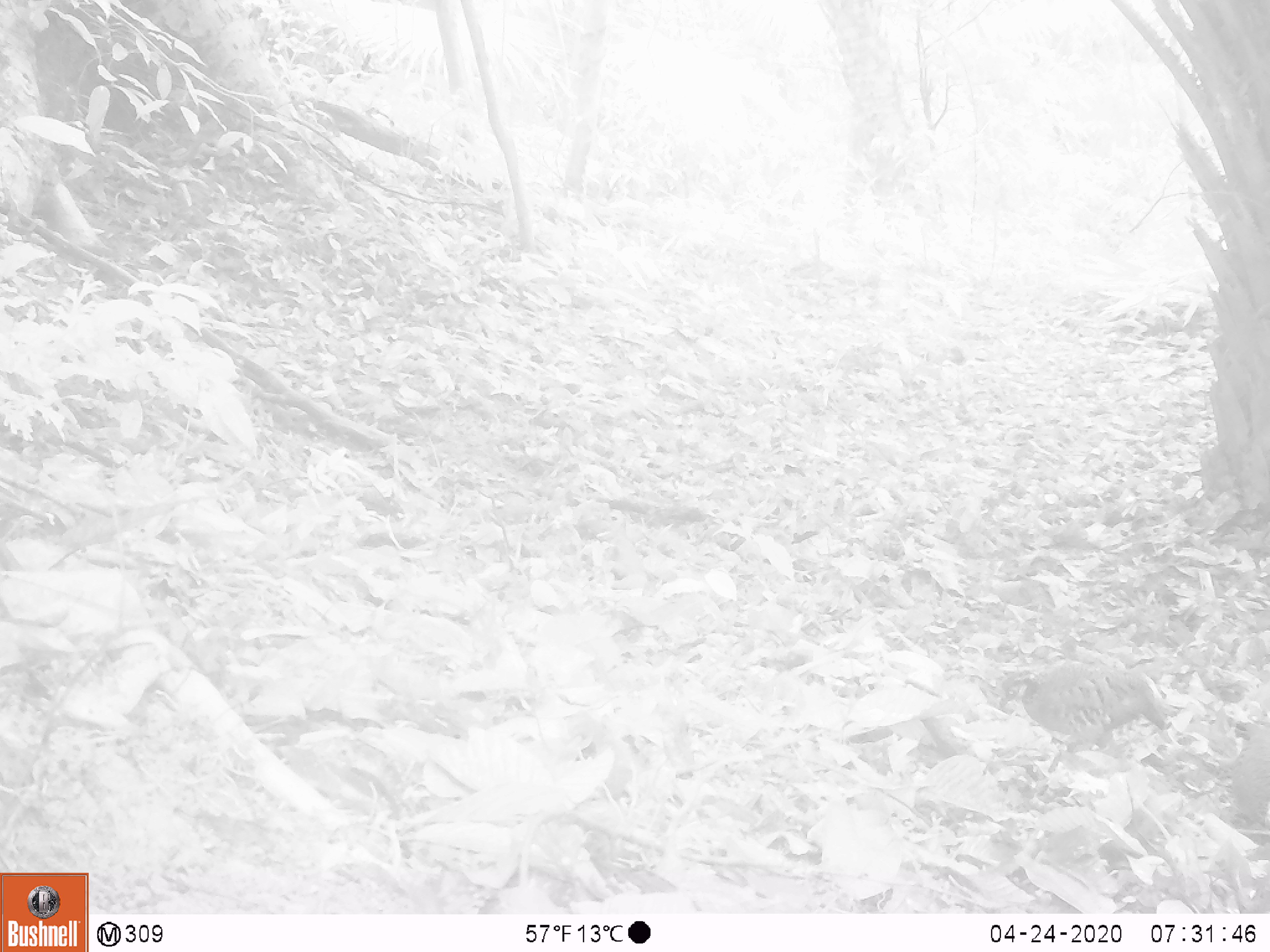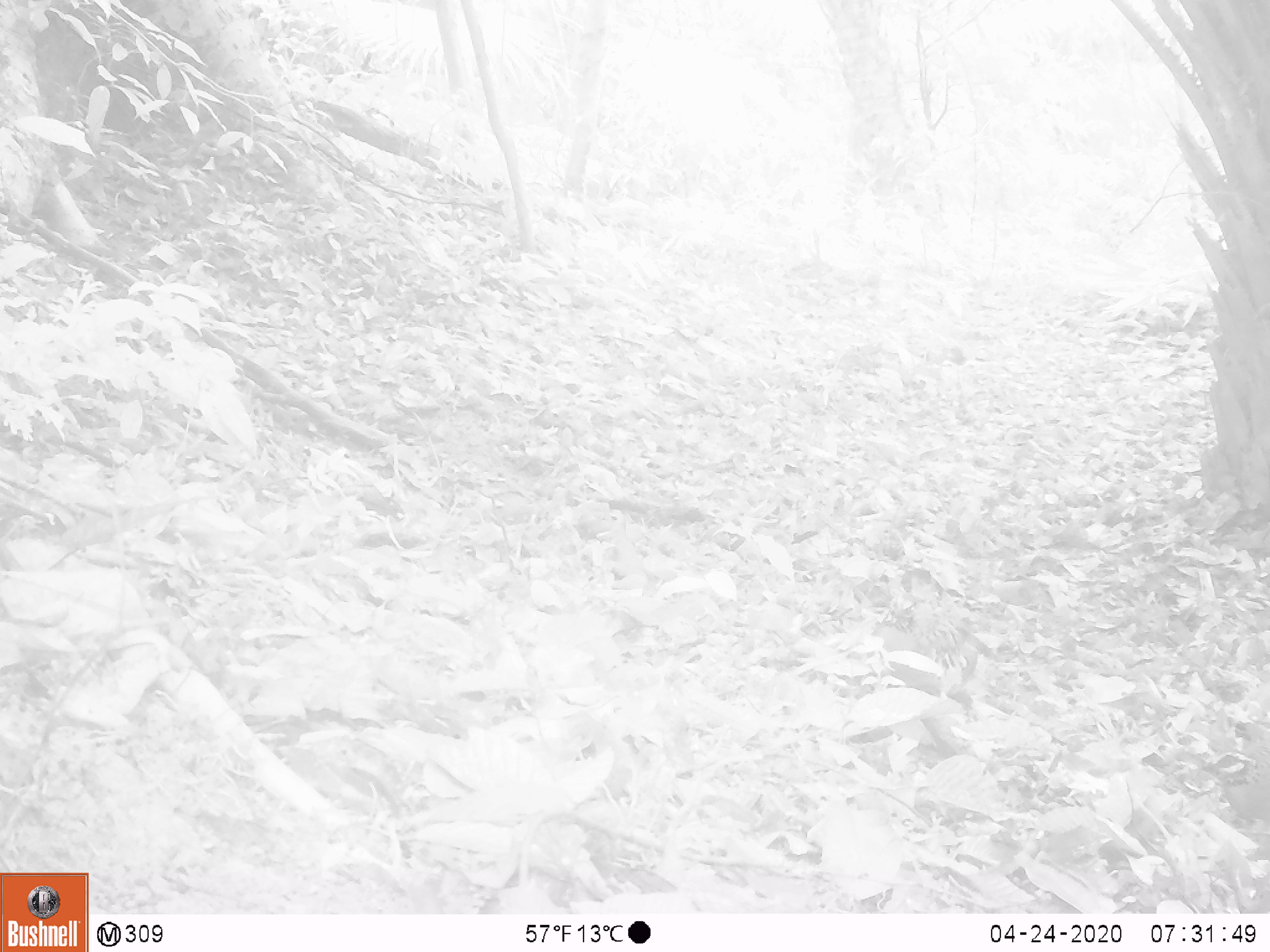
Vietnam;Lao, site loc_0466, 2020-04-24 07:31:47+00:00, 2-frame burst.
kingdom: Animalia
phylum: Chordata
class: Aves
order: Galliformes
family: Phasianidae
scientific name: Phasianidae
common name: partridge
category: unidentified partridge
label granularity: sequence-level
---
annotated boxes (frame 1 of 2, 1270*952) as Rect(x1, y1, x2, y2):
unidentified partridge: Rect(997, 659, 1171, 773)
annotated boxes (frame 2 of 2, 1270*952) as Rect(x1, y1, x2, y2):
unidentified partridge: Rect(870, 616, 995, 713)